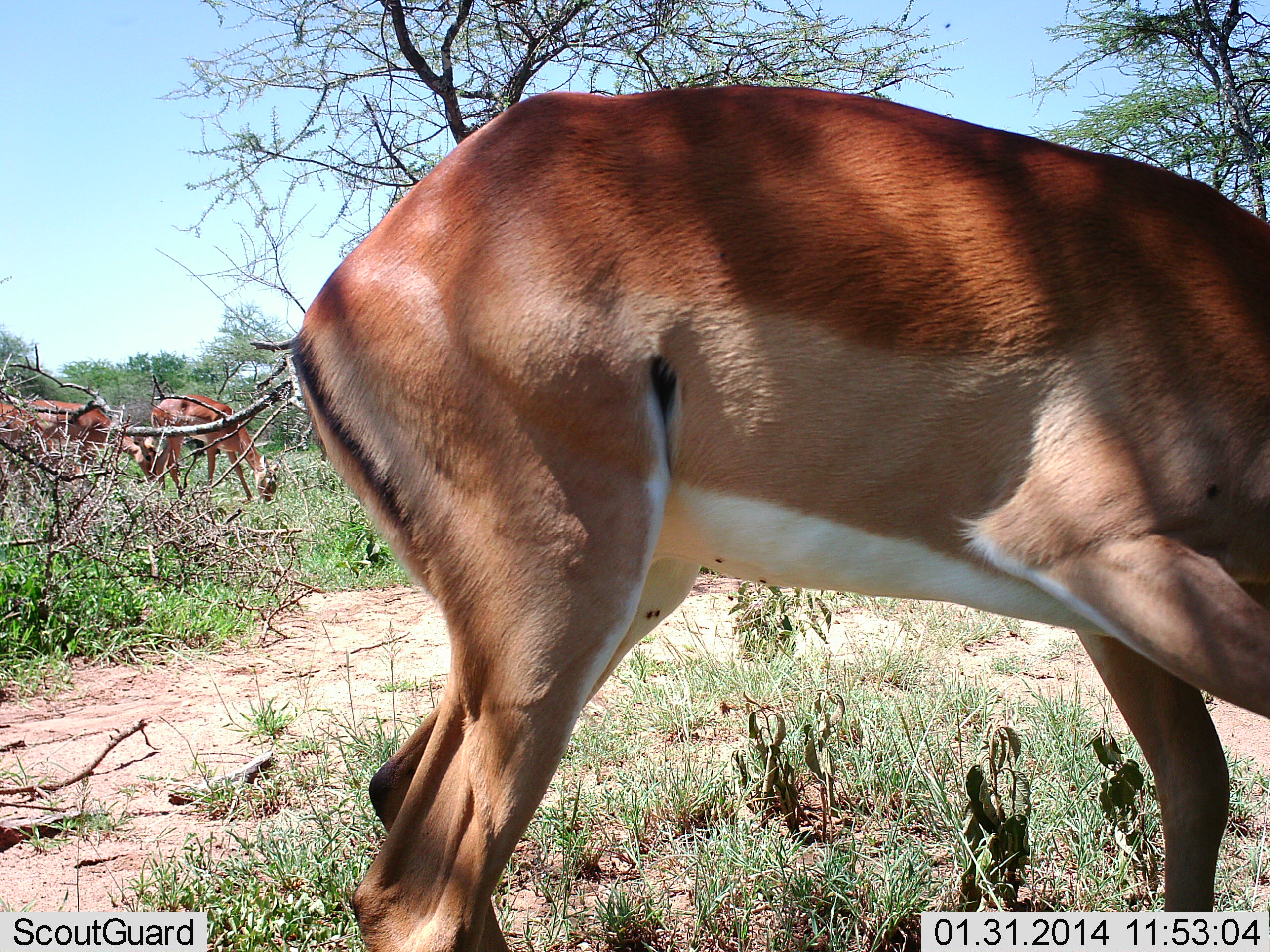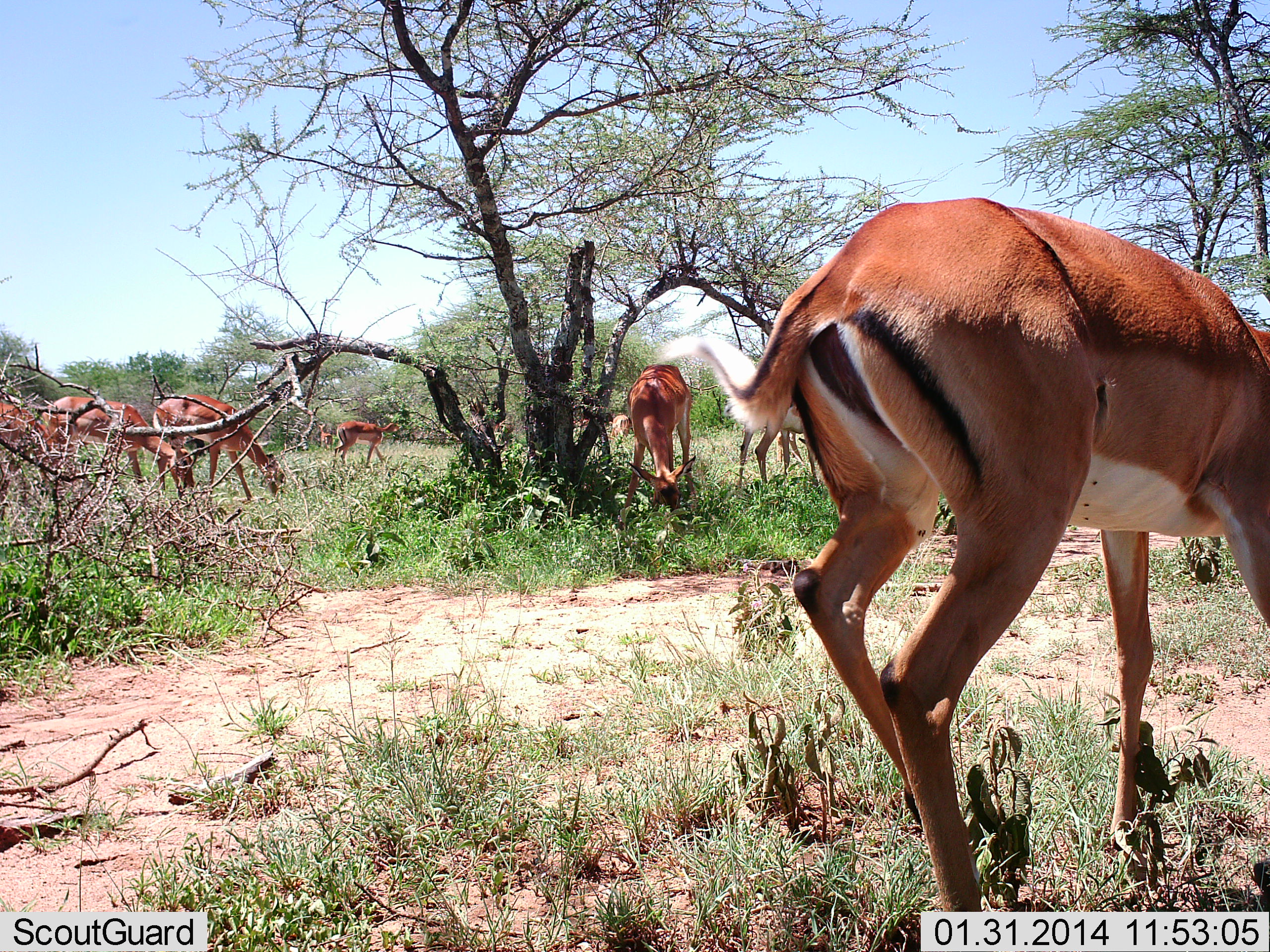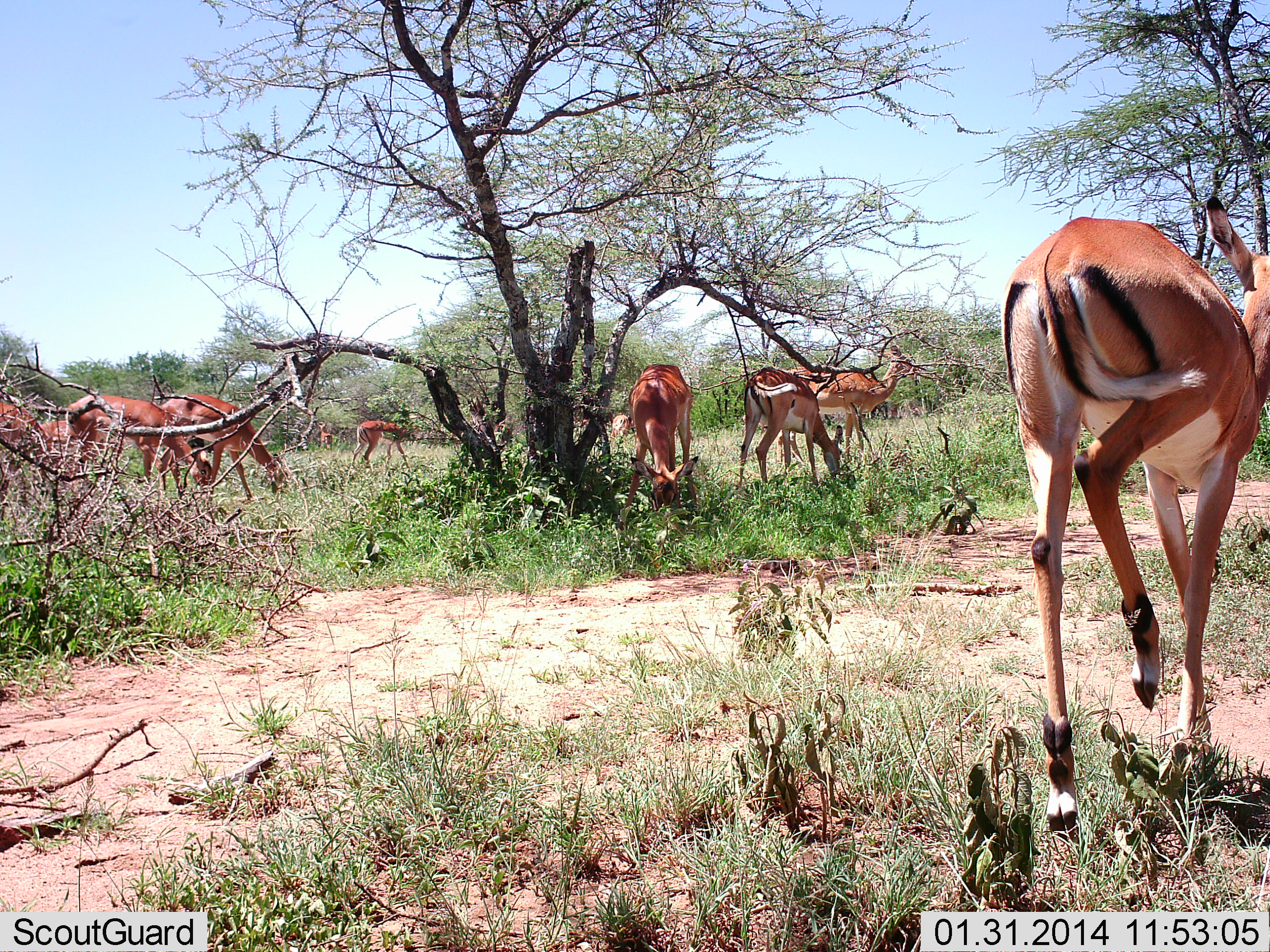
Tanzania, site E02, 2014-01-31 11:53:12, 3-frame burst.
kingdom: Animalia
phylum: Chordata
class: Mammalia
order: Artiodactyla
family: Bovidae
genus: Aepyceros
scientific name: Aepyceros melampus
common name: impala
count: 8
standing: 36%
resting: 0%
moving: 60%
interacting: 0%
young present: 0%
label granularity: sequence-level